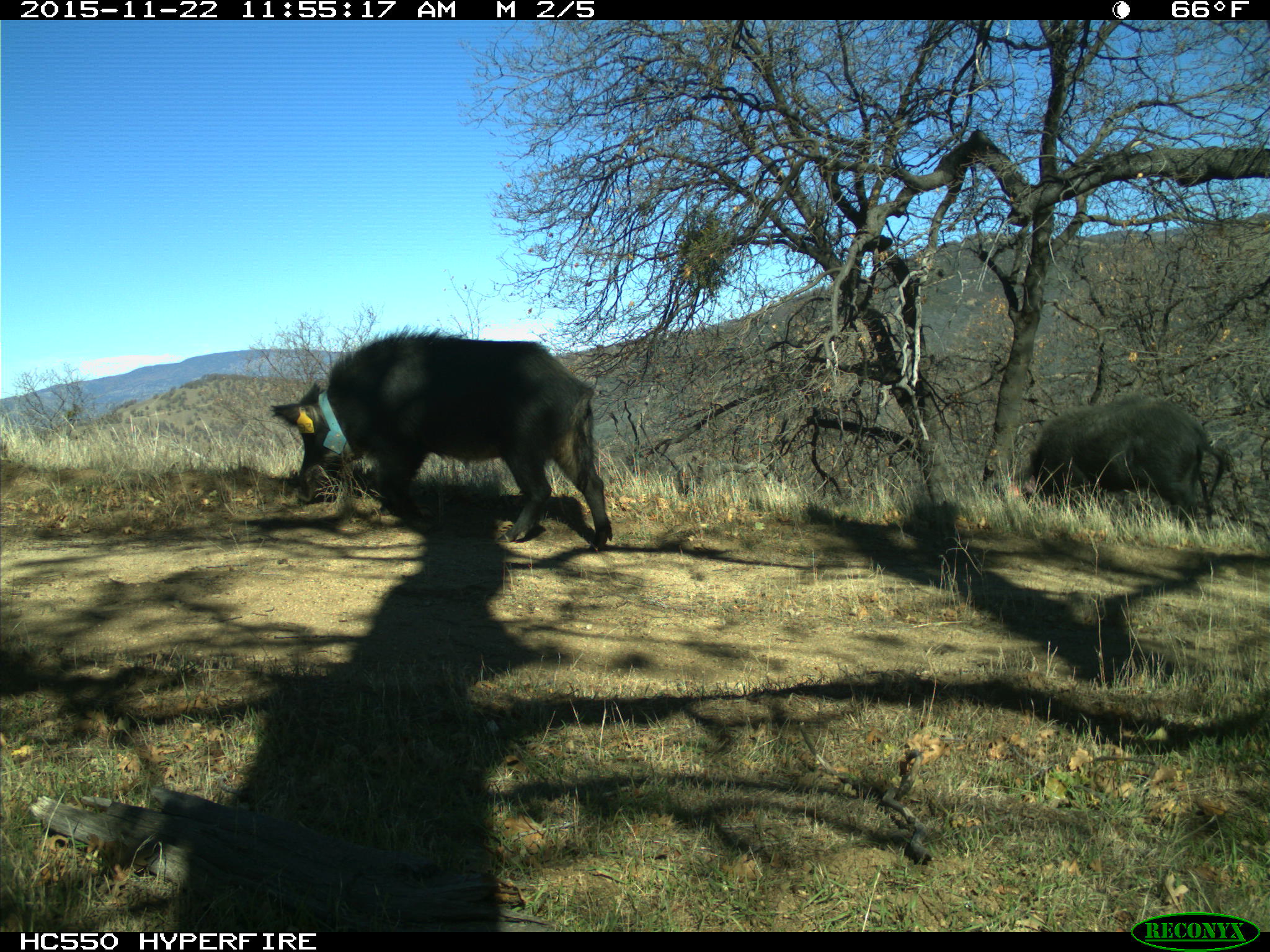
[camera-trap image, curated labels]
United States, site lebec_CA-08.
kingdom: Animalia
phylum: Chordata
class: Mammalia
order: Artiodactyla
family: Suidae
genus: Sus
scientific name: Sus scrofa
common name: wild boar